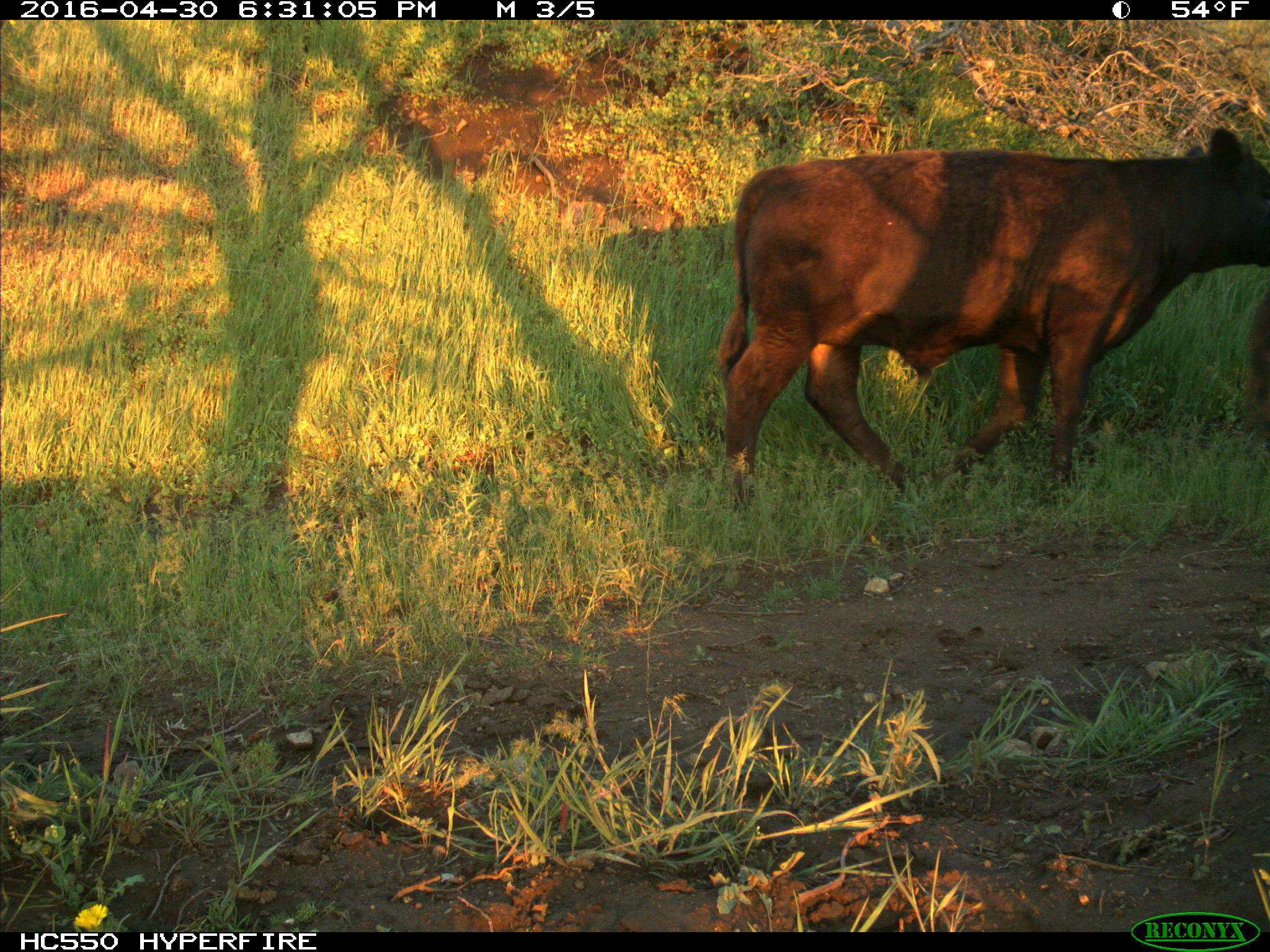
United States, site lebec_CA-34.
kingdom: Animalia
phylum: Chordata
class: Mammalia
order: Artiodactyla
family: Bovidae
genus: Bos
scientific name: Bos taurus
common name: domestic cow